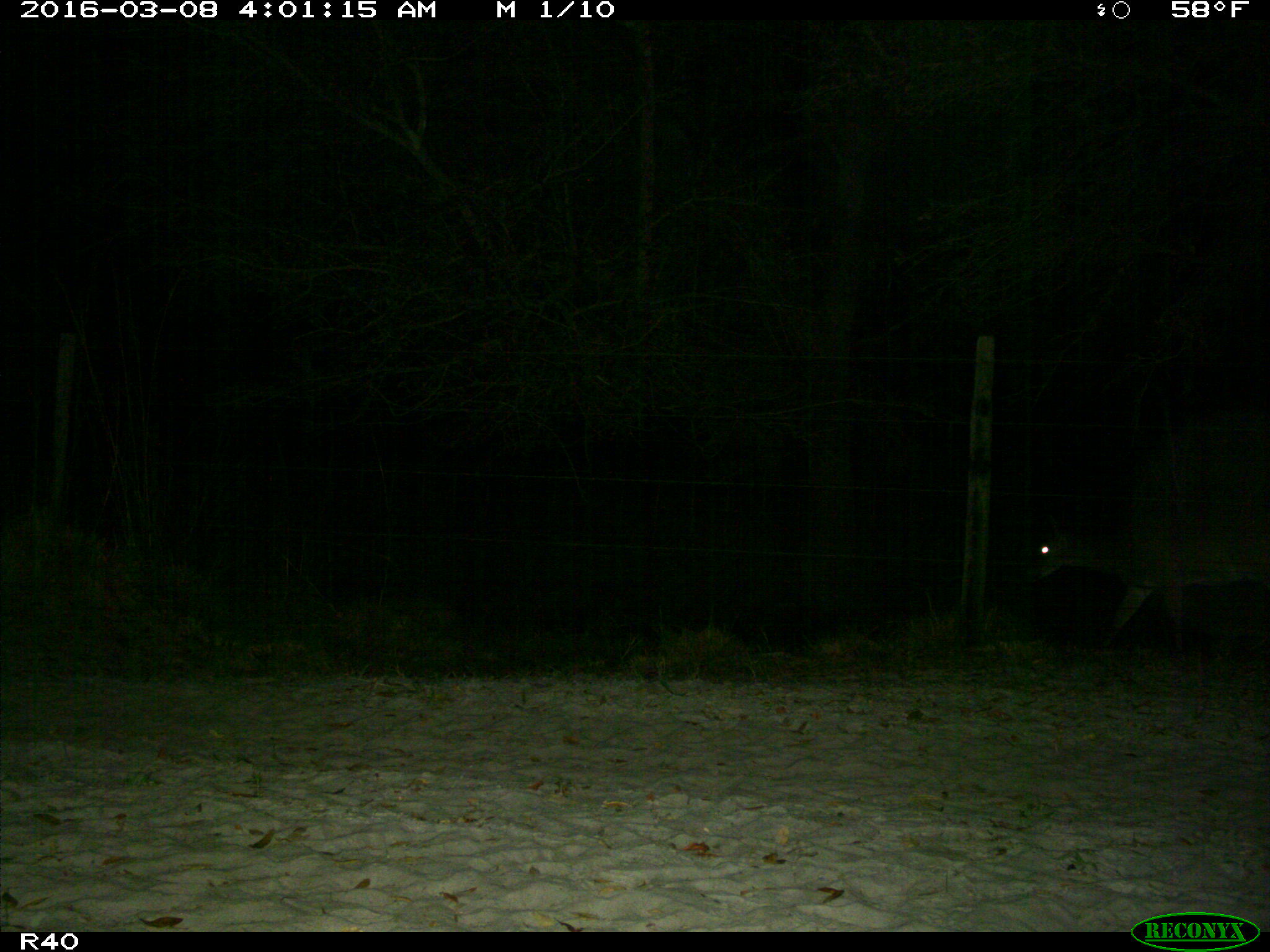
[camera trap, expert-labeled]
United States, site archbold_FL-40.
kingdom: Animalia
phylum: Chordata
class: Mammalia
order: Artiodactyla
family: Cervidae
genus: Odocoileus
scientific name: Odocoileus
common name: deer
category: unidentified deer